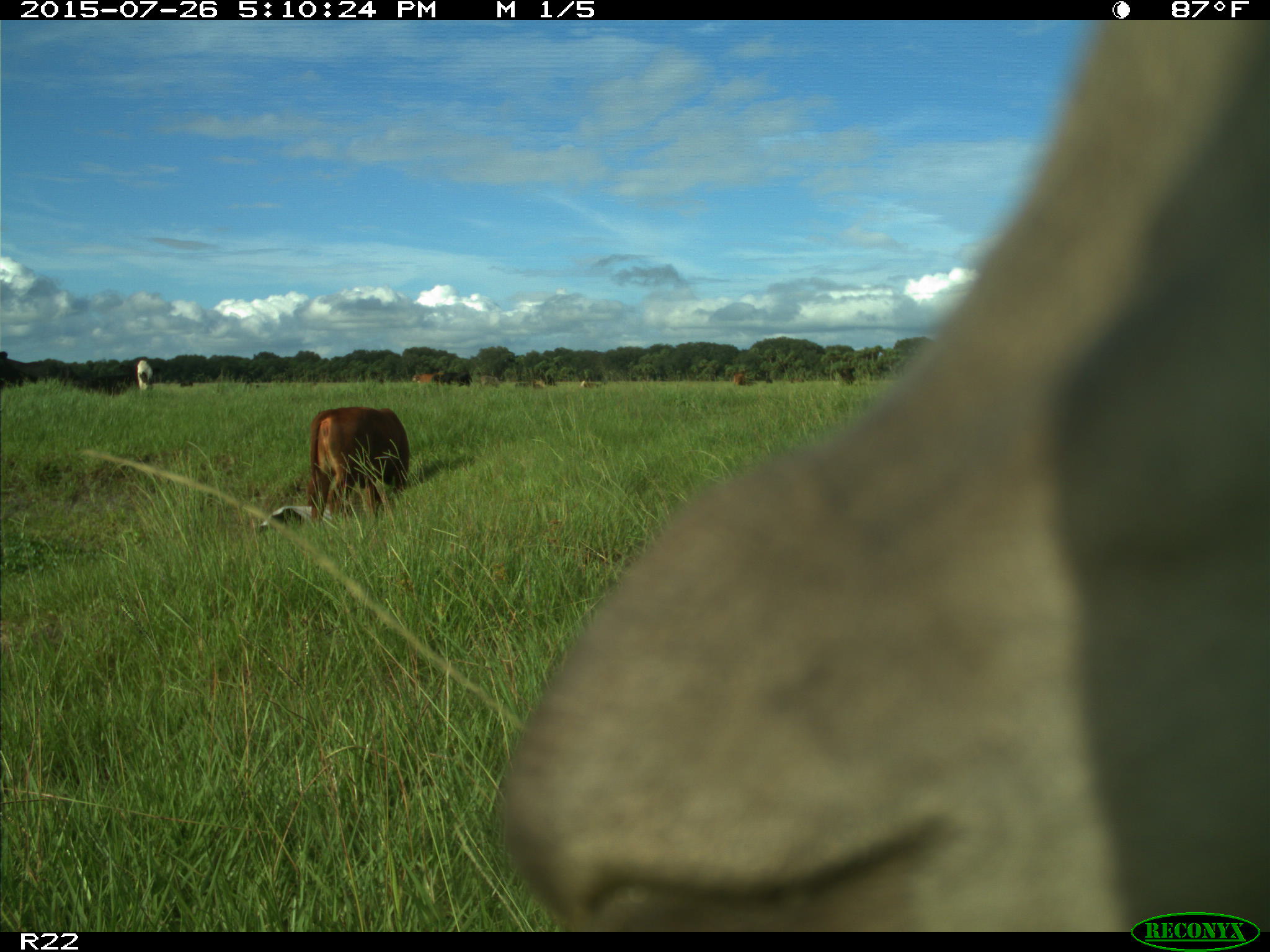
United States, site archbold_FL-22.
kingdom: Animalia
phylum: Chordata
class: Mammalia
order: Artiodactyla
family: Bovidae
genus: Bos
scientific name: Bos taurus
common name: domestic cow